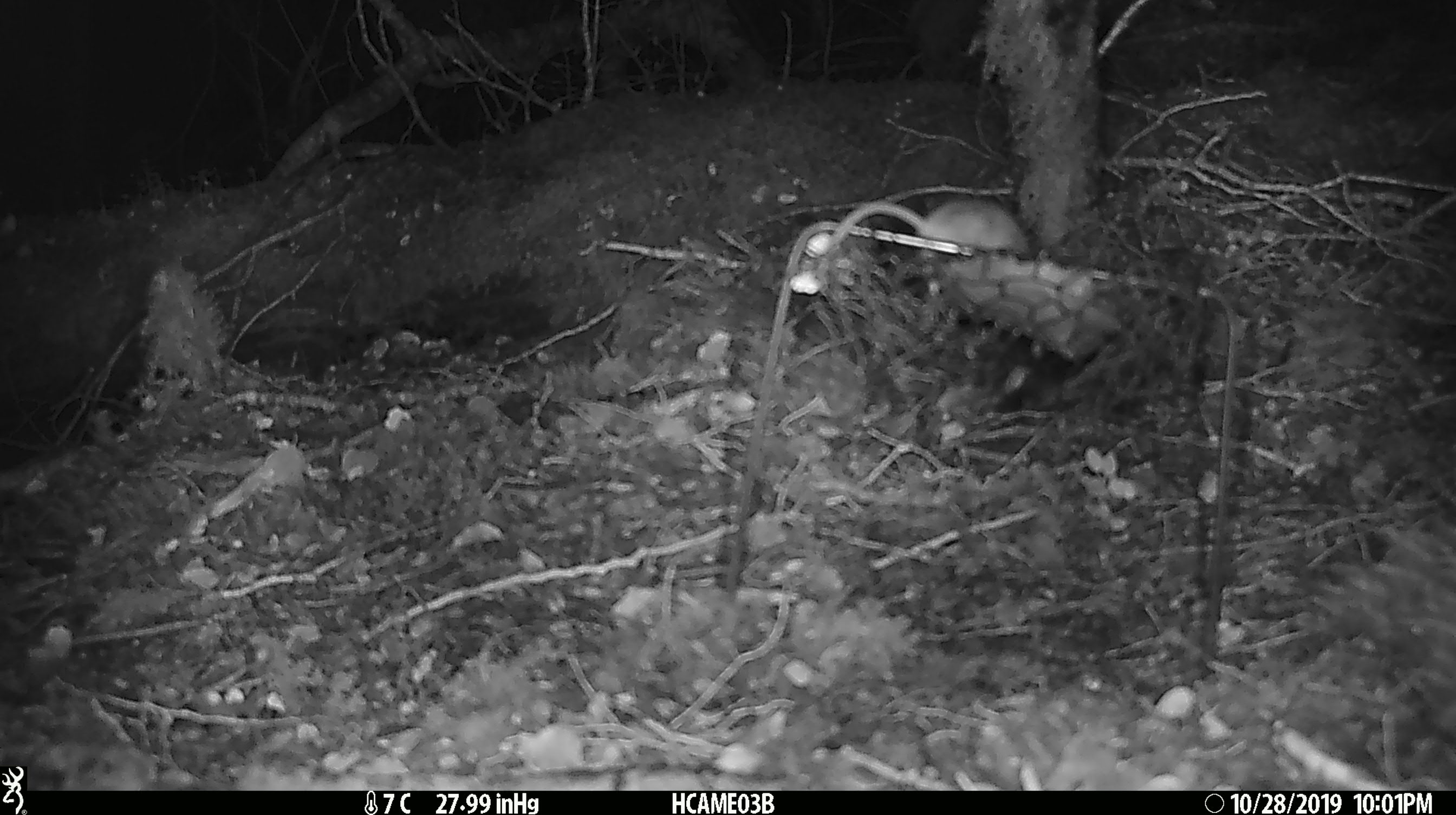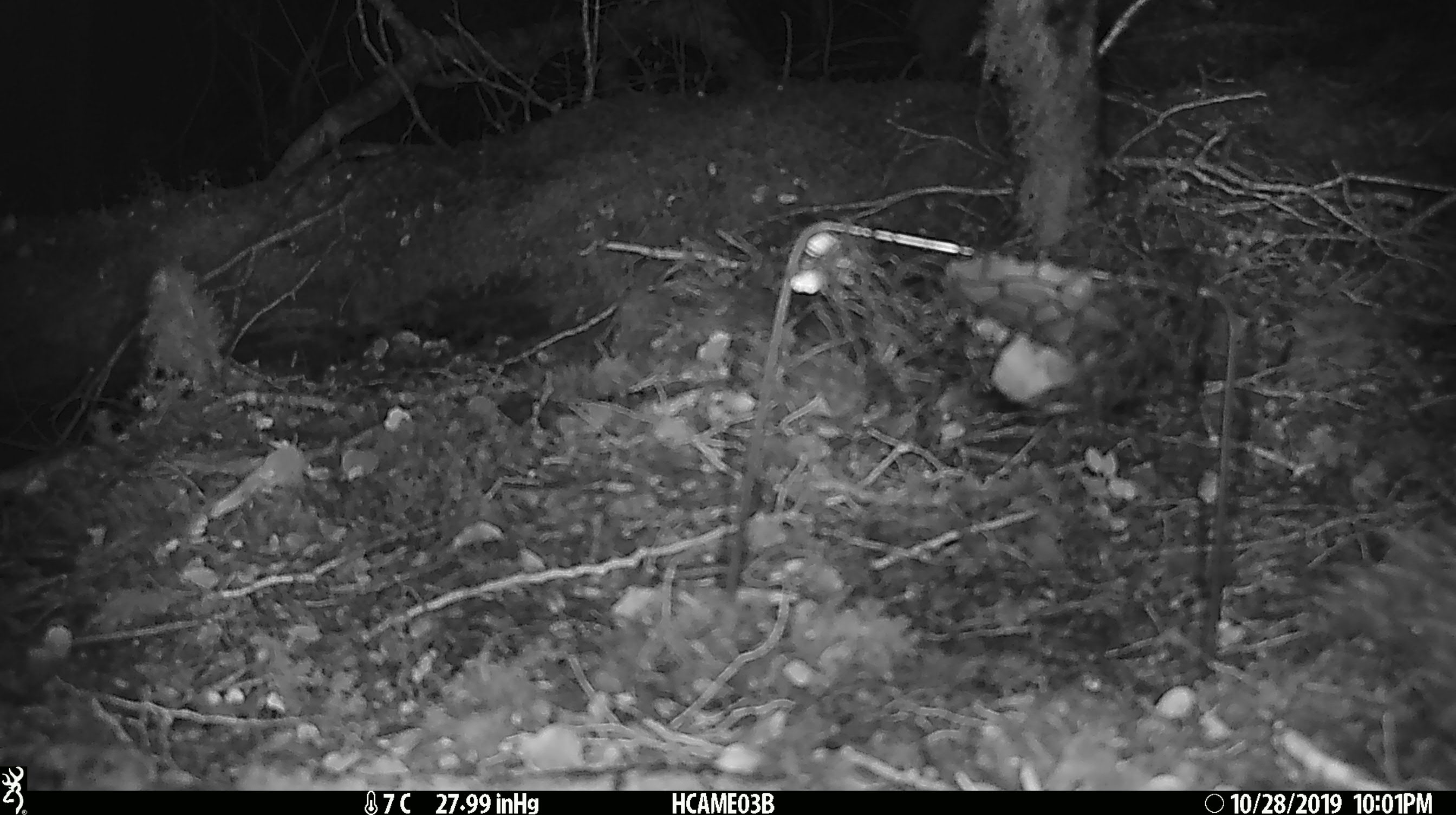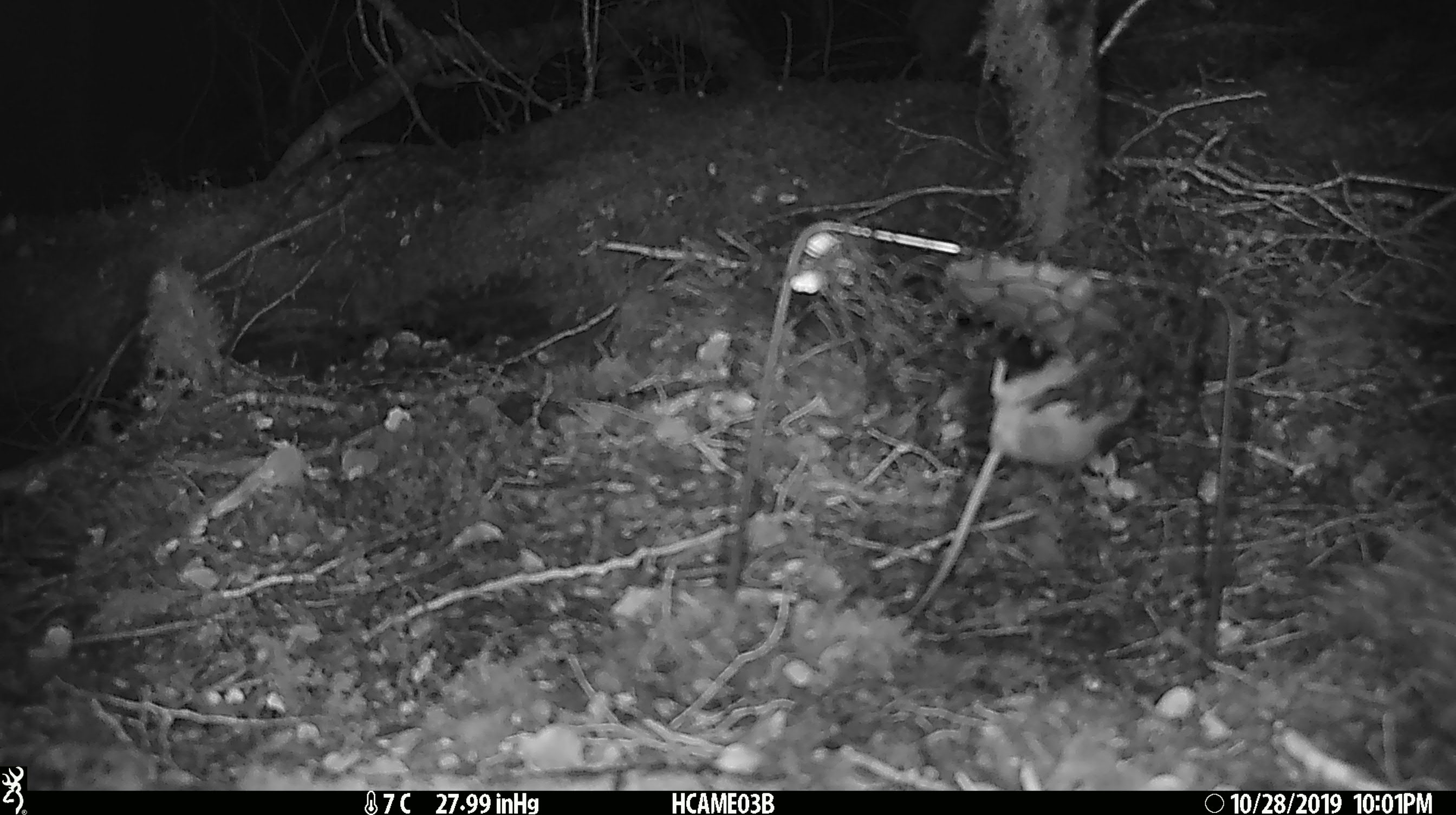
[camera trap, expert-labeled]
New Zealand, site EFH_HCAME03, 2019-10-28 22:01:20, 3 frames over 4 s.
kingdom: Animalia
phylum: Chordata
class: Mammalia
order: Rodentia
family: Muridae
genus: Mus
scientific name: Mus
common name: mouse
Mouse (Mus).